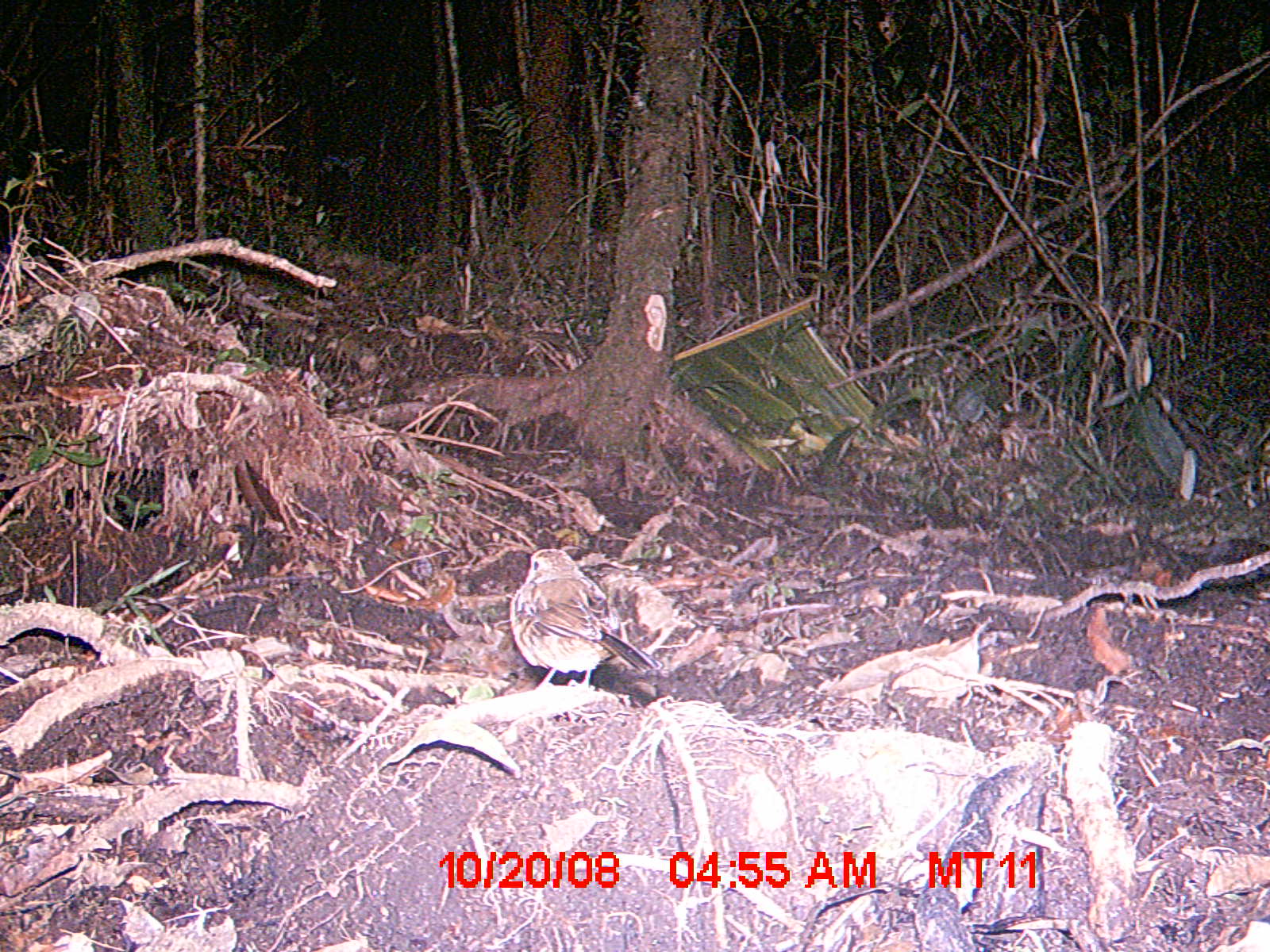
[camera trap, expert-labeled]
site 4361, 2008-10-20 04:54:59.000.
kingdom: Animalia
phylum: Chordata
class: Aves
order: Passeriformes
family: Muscicapidae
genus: Copsychus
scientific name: Copsychus albospecularis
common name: madagascar magpie-robin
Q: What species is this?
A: Copsychus albospecularis (madagascar magpie-robin).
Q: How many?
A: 1.